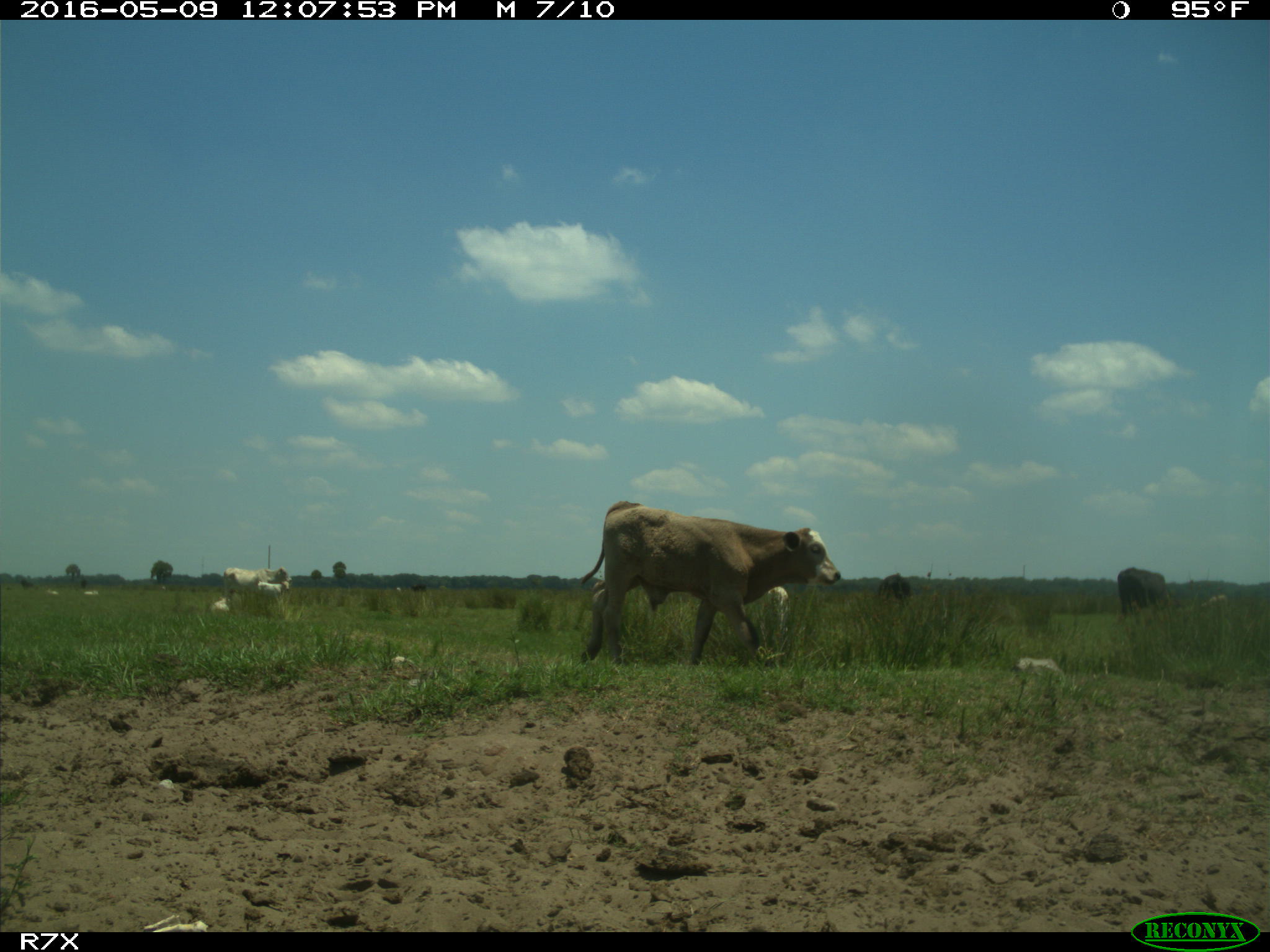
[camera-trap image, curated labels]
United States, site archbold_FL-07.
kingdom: Animalia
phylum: Chordata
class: Mammalia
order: Artiodactyla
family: Bovidae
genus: Bos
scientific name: Bos taurus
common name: domestic cow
Bos taurus (domestic cow).